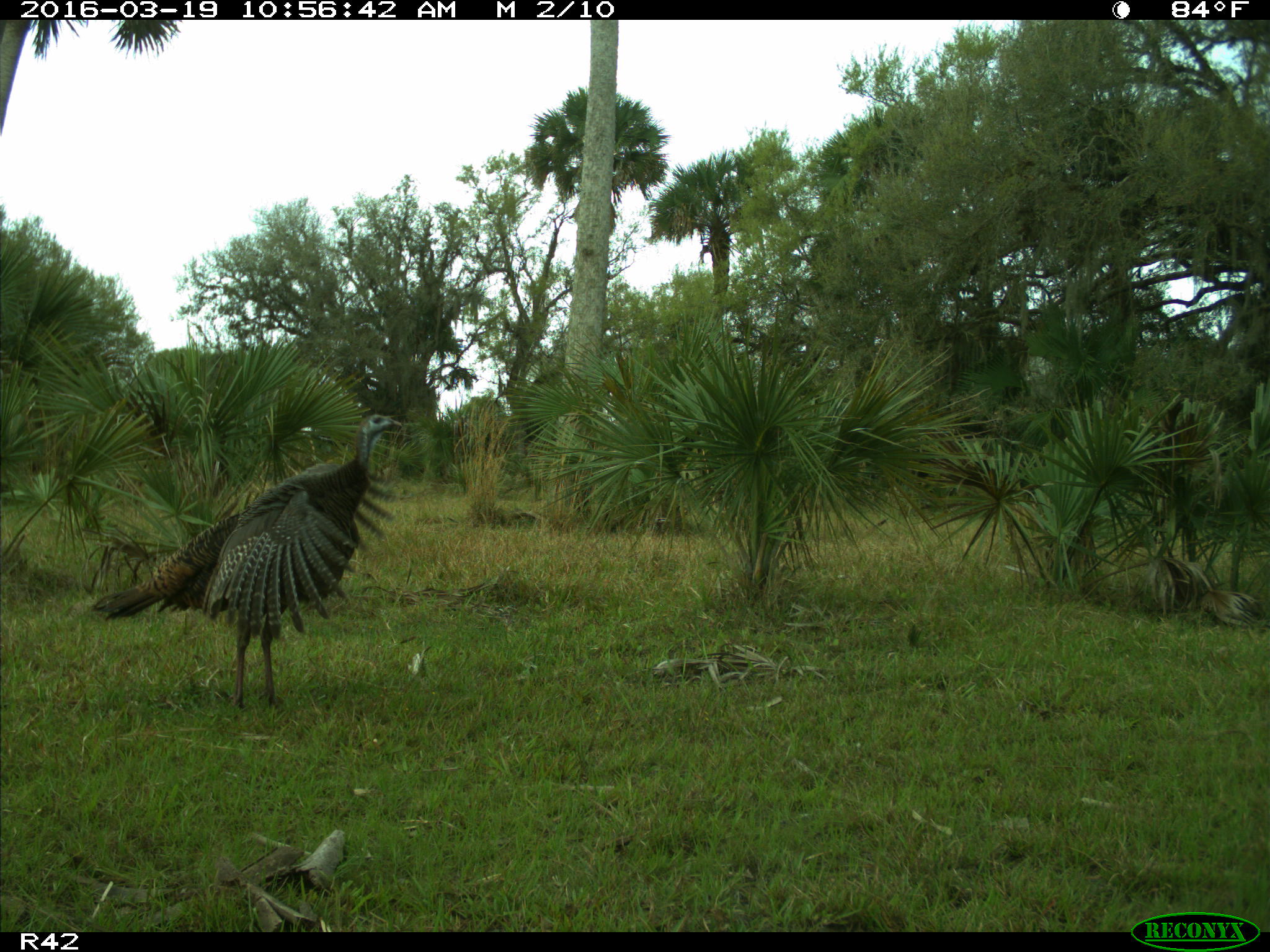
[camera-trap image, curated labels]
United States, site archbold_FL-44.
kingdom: Animalia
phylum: Chordata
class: Aves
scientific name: Aves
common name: birds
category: unidentified bird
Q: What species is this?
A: Unidentified bird (birds) (Aves).